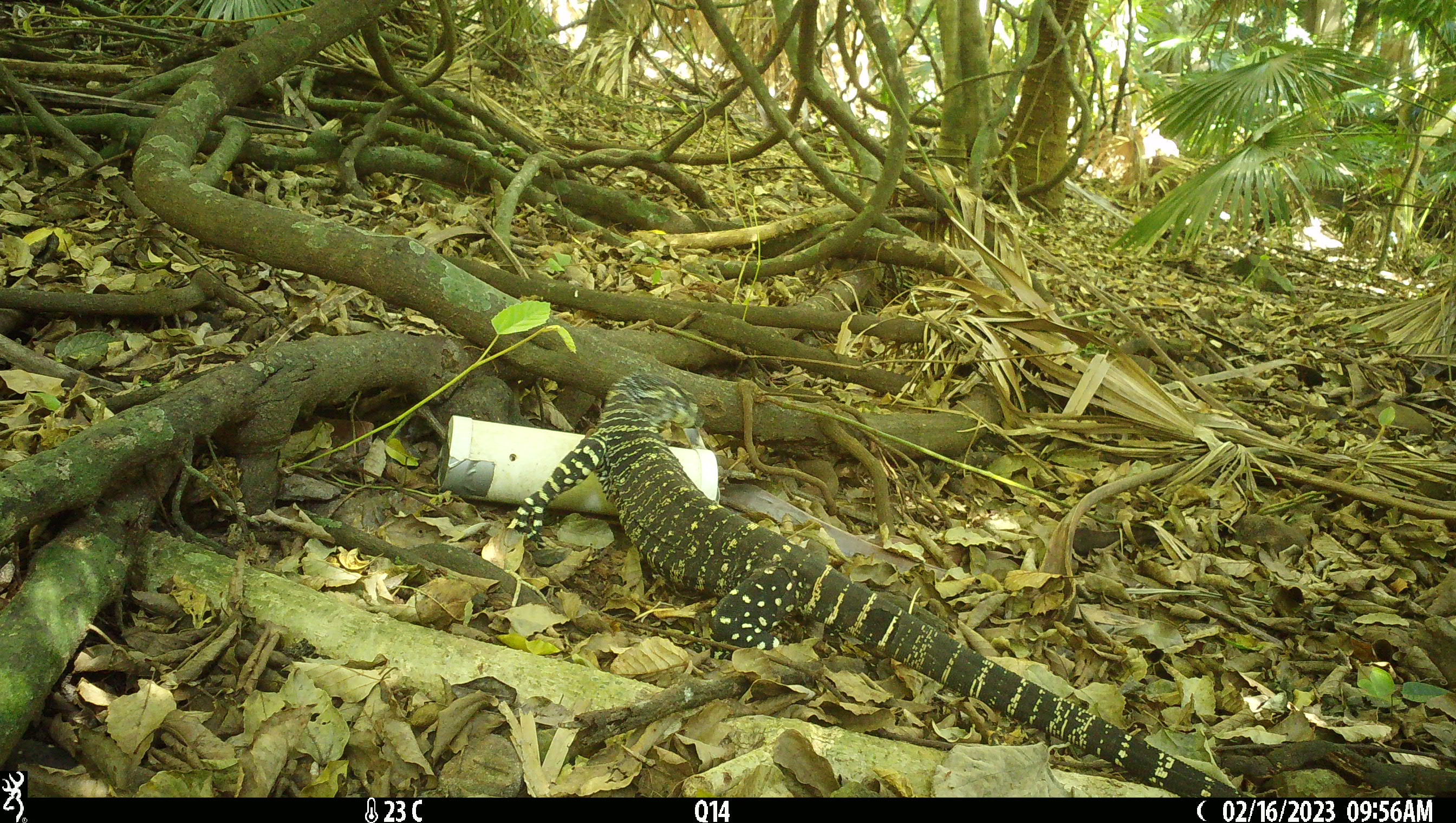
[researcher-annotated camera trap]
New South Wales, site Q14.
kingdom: Animalia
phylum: Chordata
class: Reptilia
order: Squamata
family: Varanidae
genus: Varanus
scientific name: Varanus varius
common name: lace monitor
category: goanna